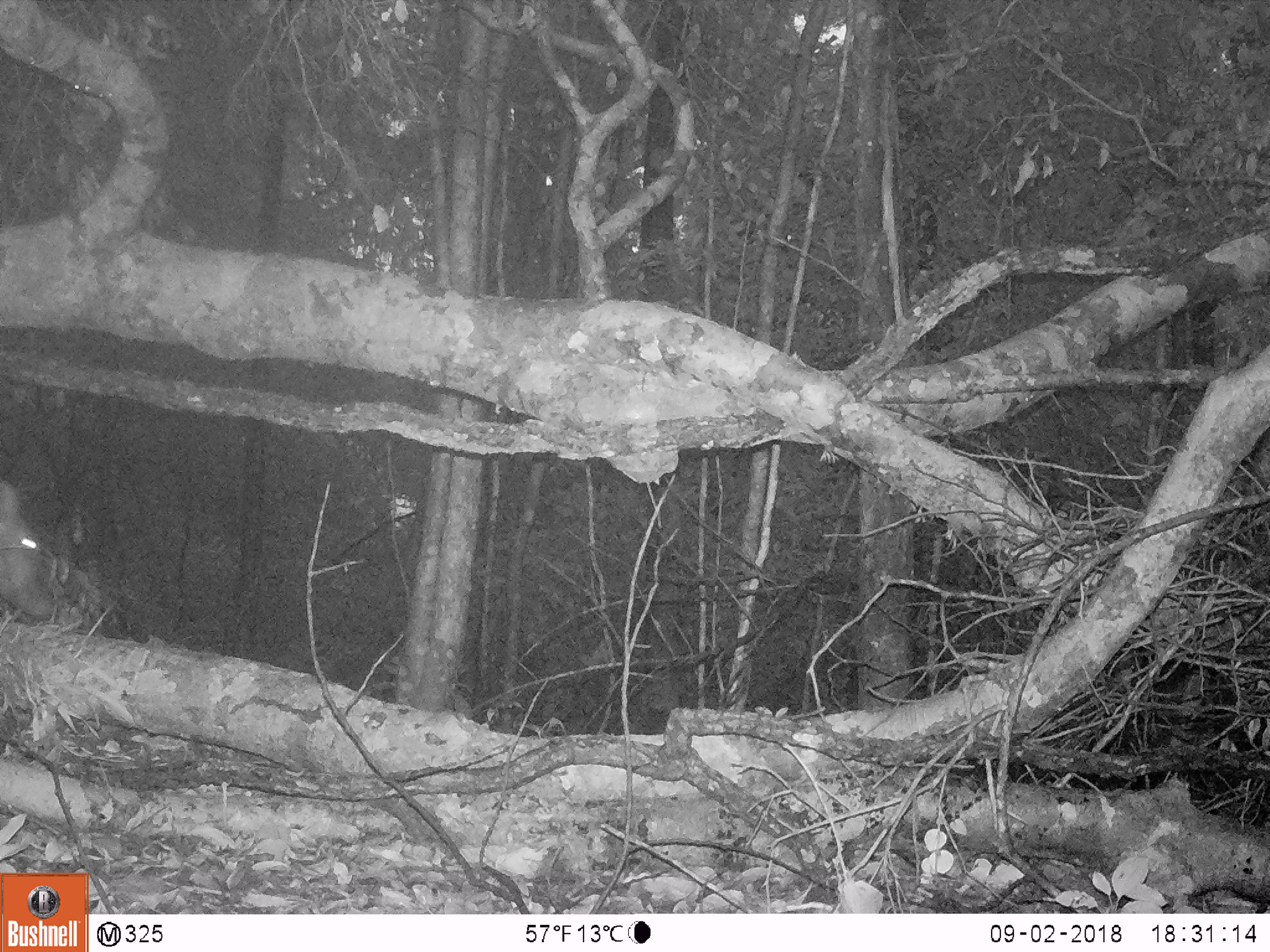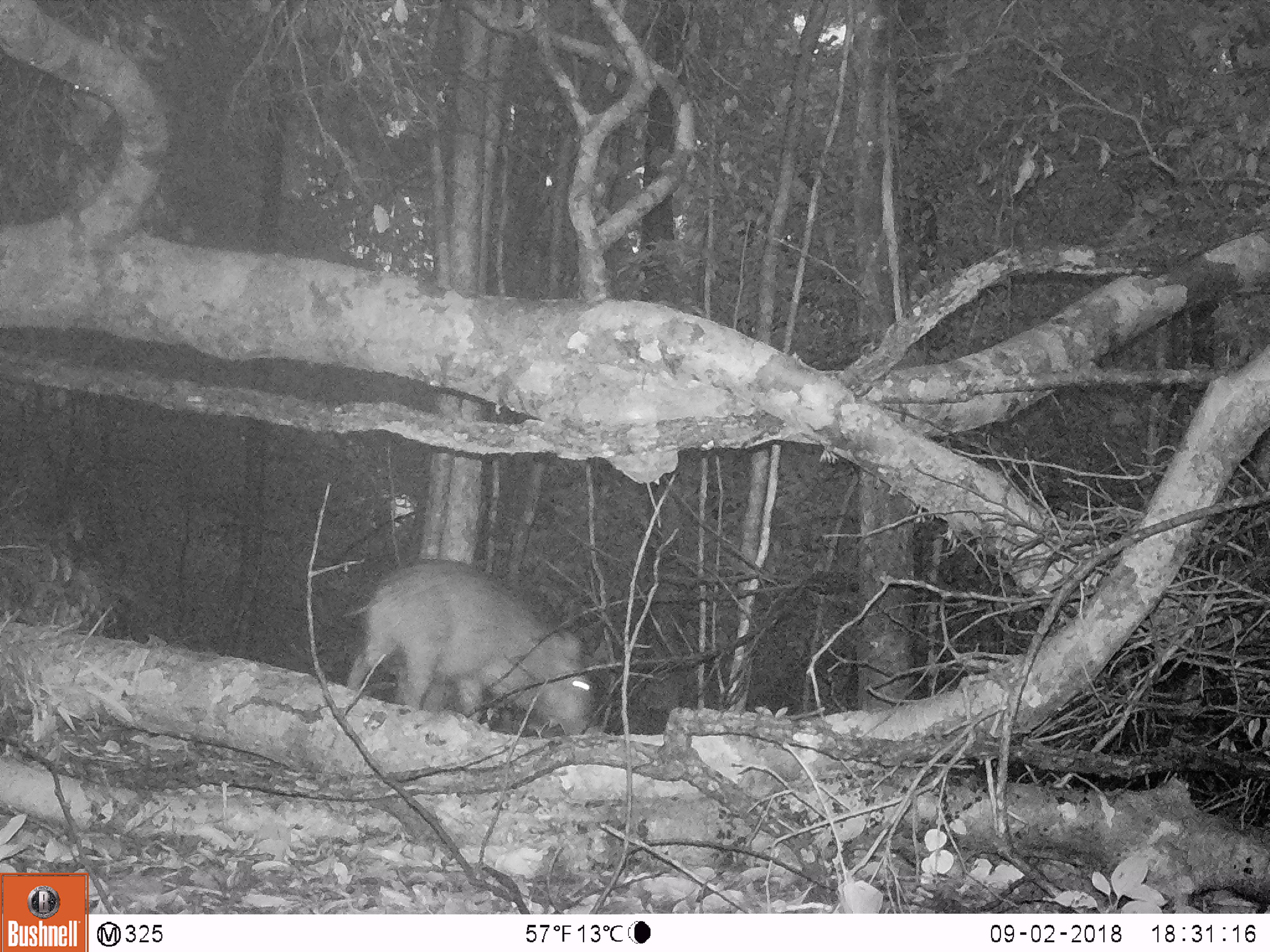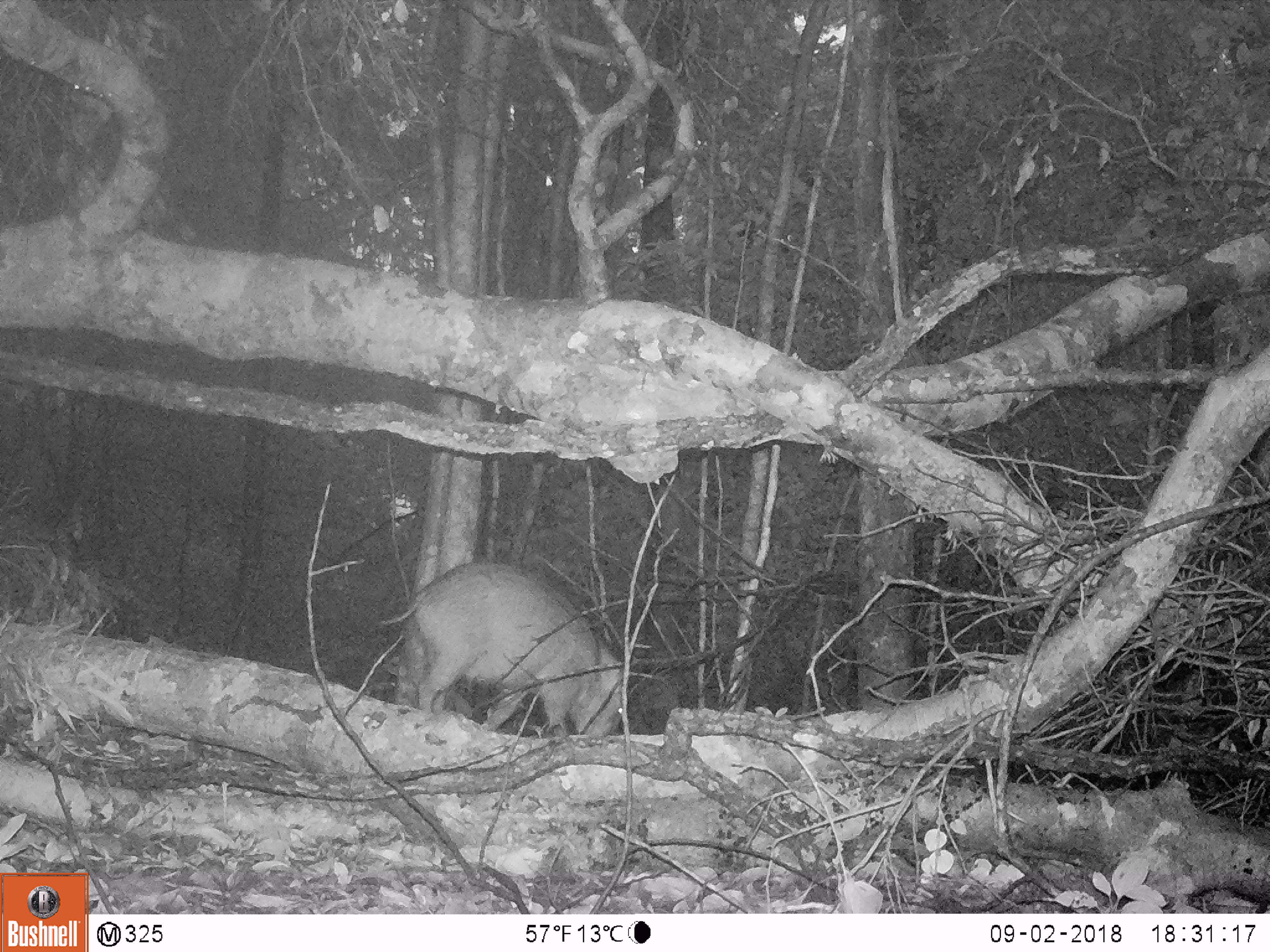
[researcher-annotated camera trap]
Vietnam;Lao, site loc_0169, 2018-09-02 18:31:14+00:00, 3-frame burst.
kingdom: Animalia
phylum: Chordata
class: Mammalia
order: Artiodactyla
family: Suidae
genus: Sus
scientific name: Sus scrofa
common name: eurasian wild pig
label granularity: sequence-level